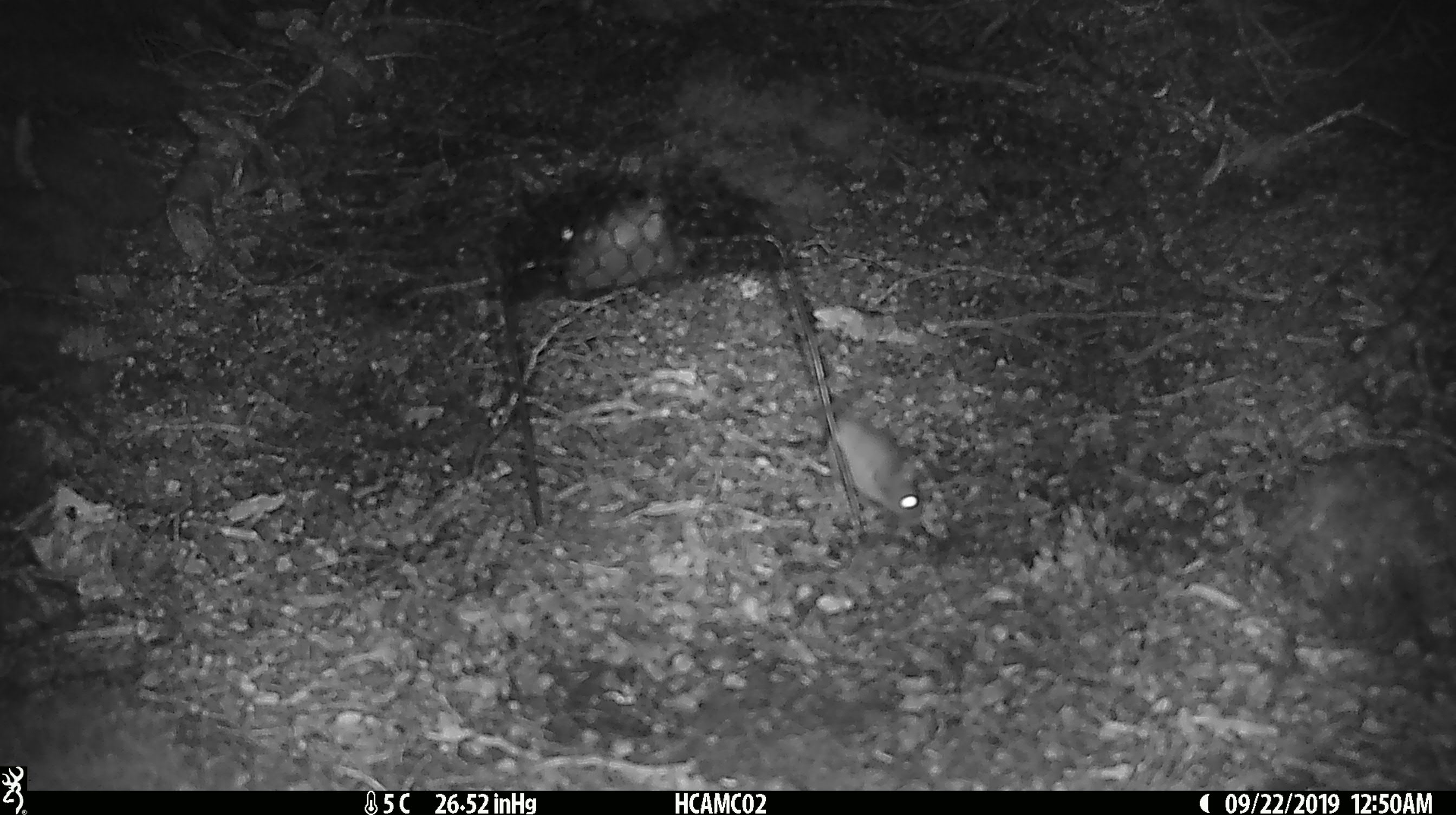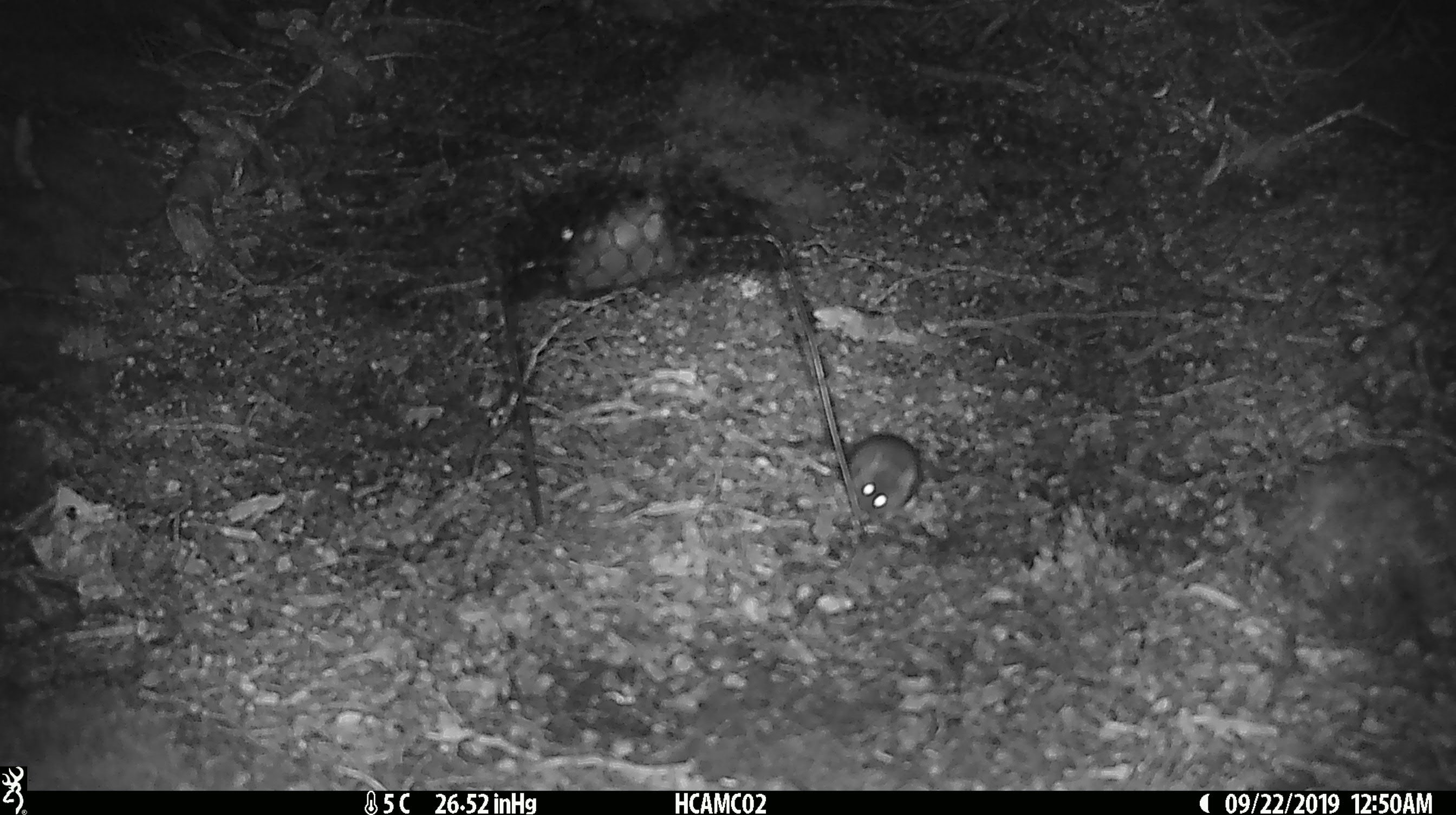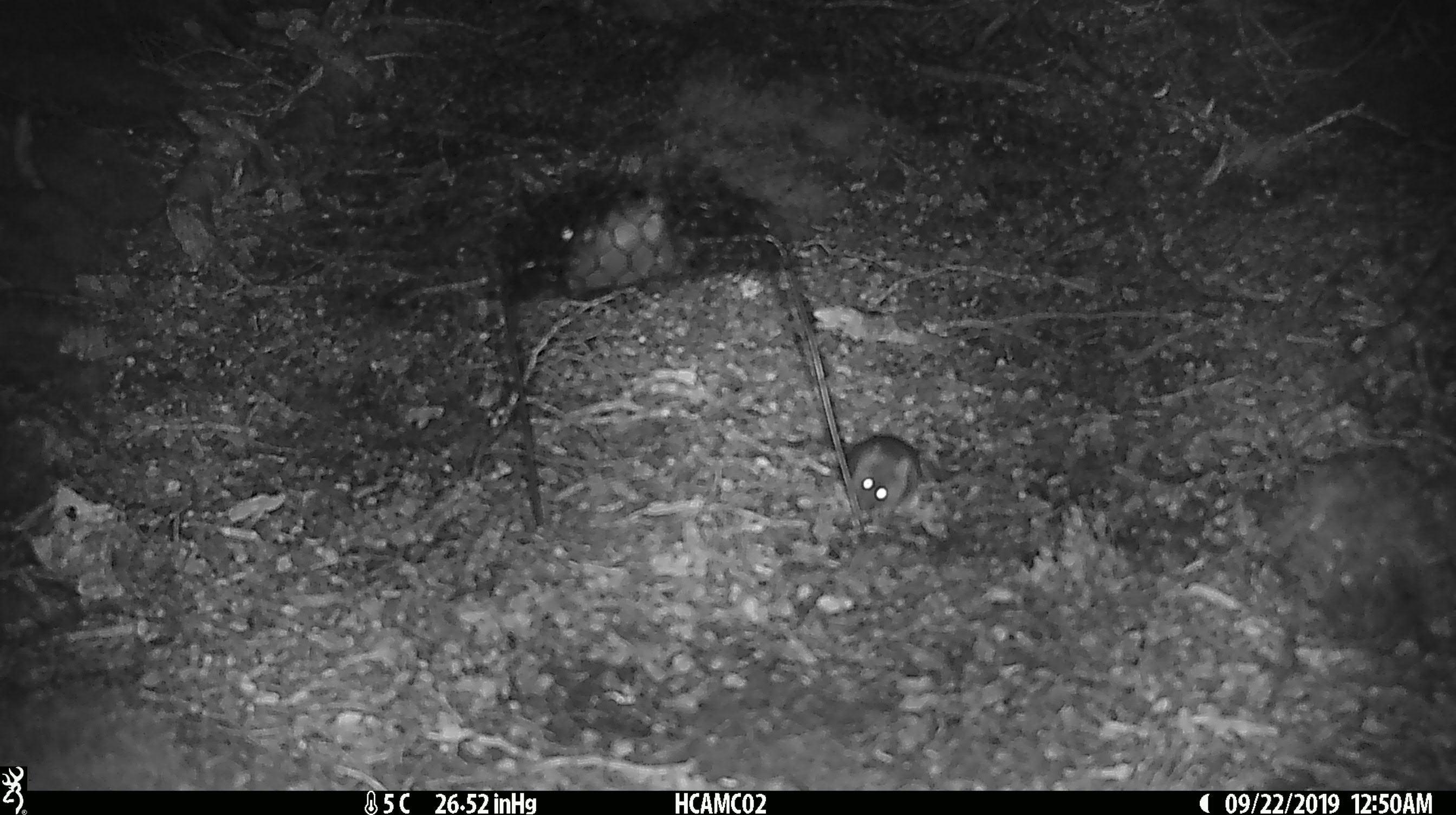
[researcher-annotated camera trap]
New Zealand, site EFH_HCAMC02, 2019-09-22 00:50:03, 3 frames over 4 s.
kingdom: Animalia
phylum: Chordata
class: Mammalia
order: Rodentia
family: Muridae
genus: Mus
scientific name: Mus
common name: mouse